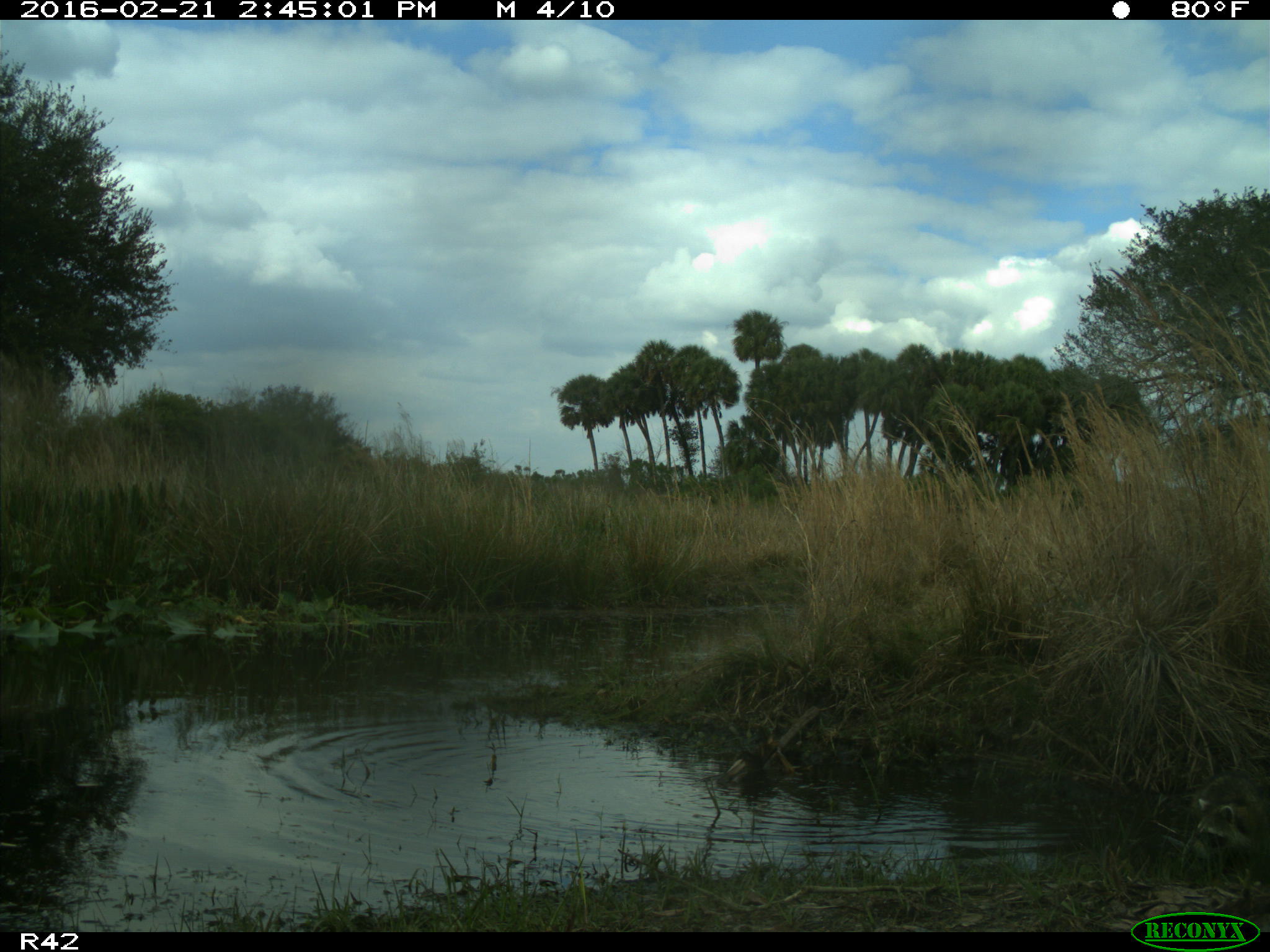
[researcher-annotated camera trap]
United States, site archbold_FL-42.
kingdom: Animalia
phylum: Chordata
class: Mammalia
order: Carnivora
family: Procyonidae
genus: Procyon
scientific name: Procyon lotor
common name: common raccoon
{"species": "Procyon lotor (common raccoon)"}